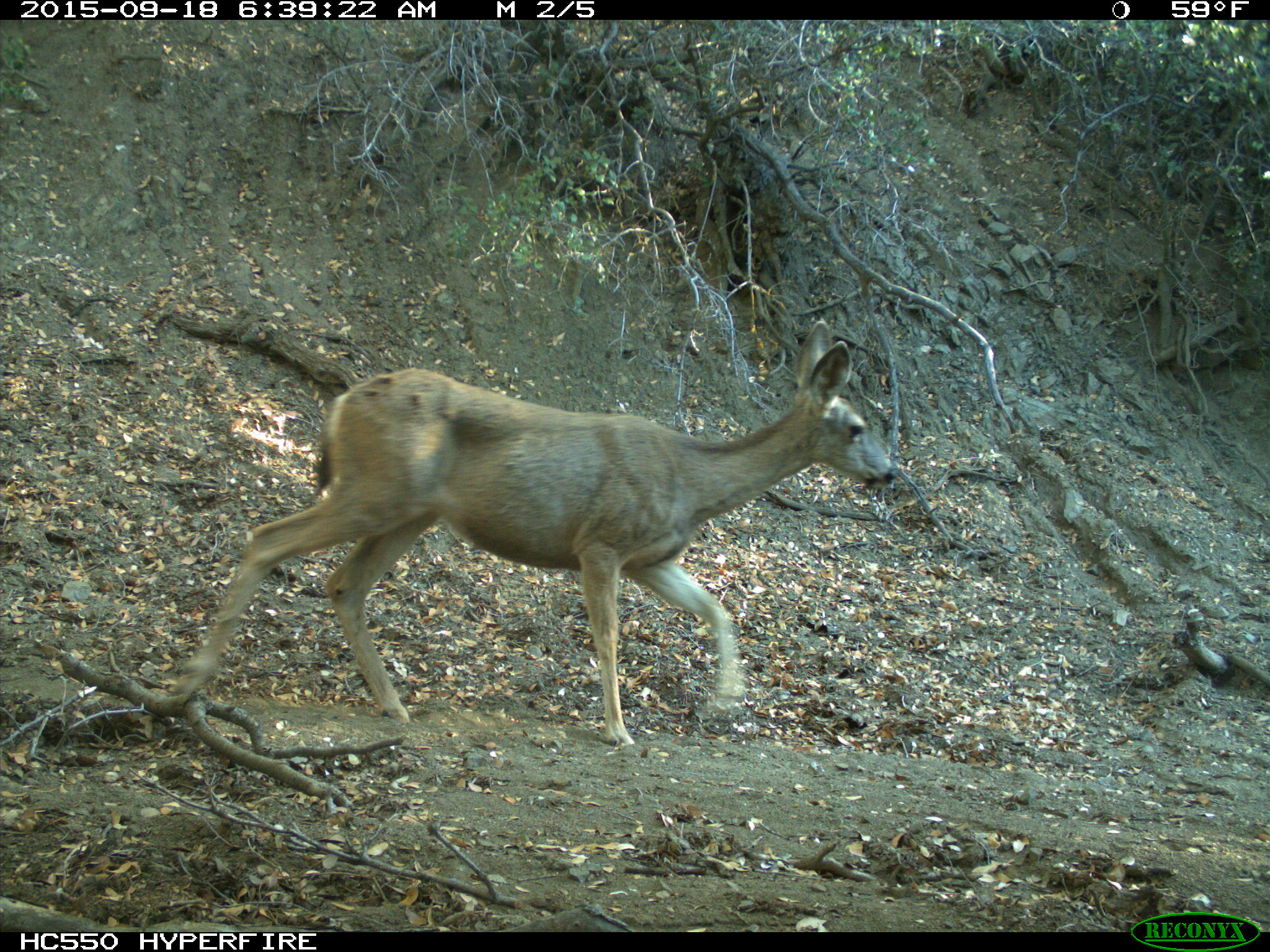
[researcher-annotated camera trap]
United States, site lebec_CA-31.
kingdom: Animalia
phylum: Chordata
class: Mammalia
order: Artiodactyla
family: Cervidae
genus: Odocoileus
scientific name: Odocoileus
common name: deer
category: unidentified deer